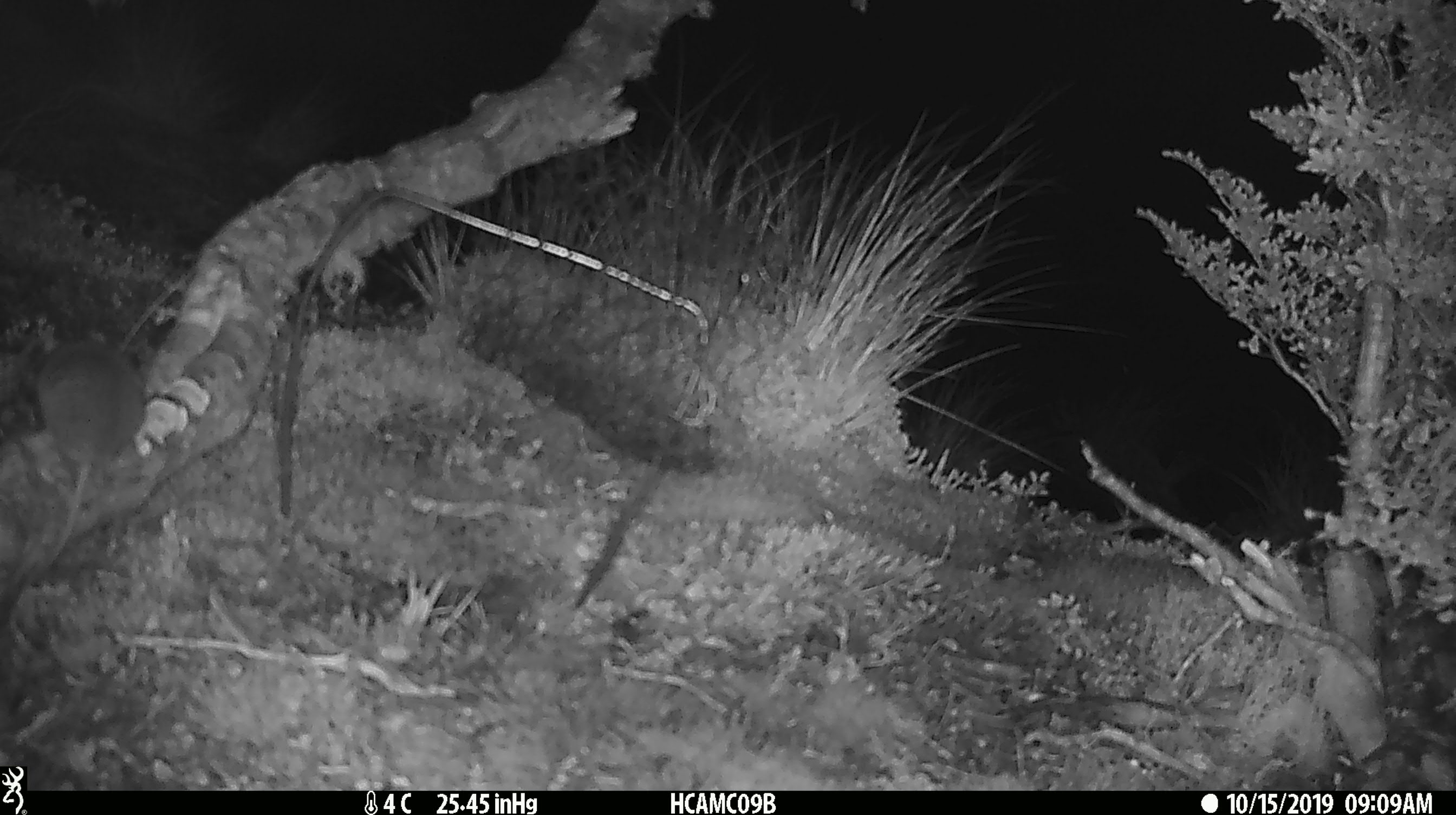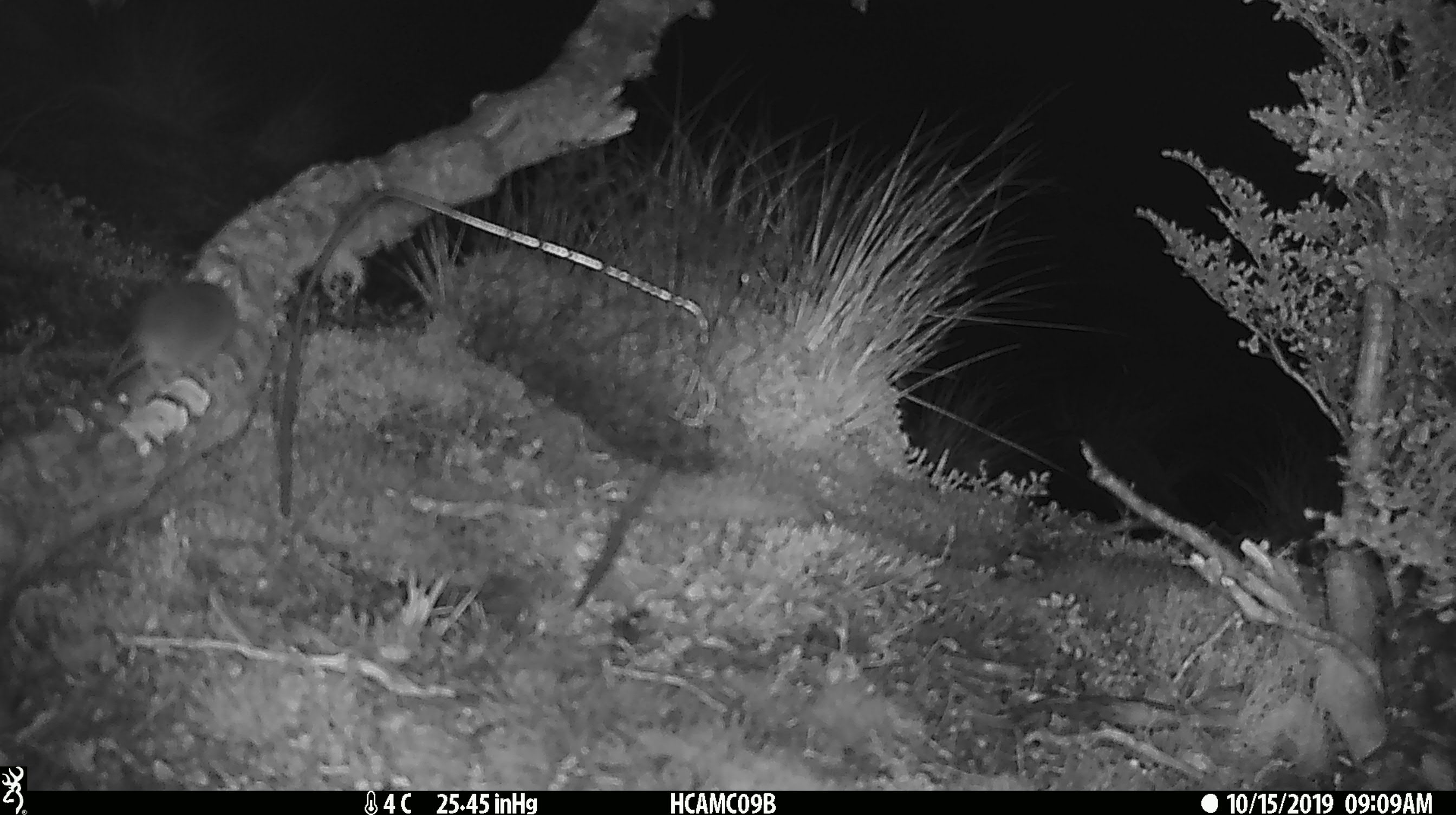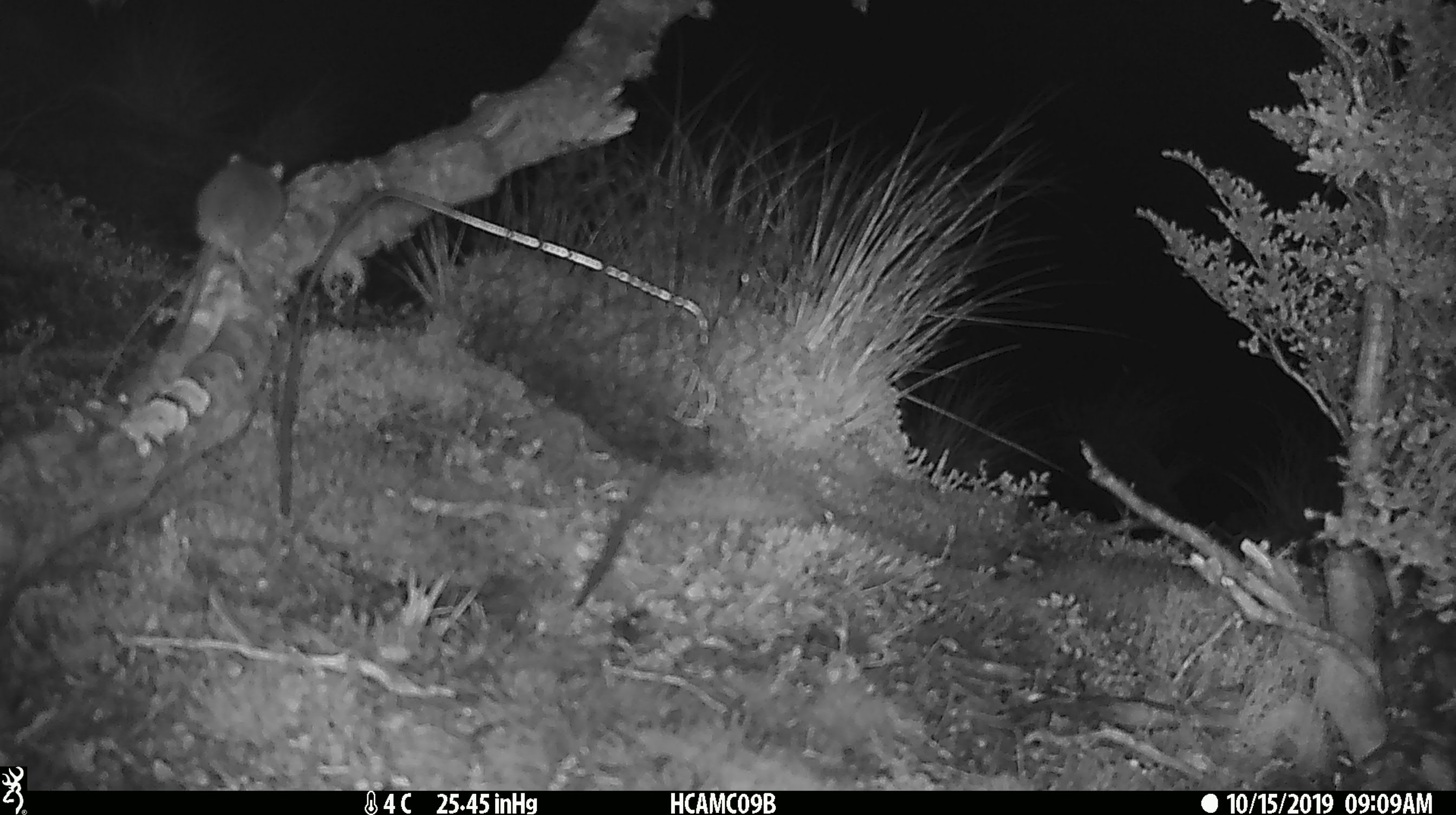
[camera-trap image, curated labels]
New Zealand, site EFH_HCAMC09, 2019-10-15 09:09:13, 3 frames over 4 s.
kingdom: Animalia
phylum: Chordata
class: Mammalia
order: Rodentia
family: Muridae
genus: Mus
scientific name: Mus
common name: mouse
Mouse (Mus).